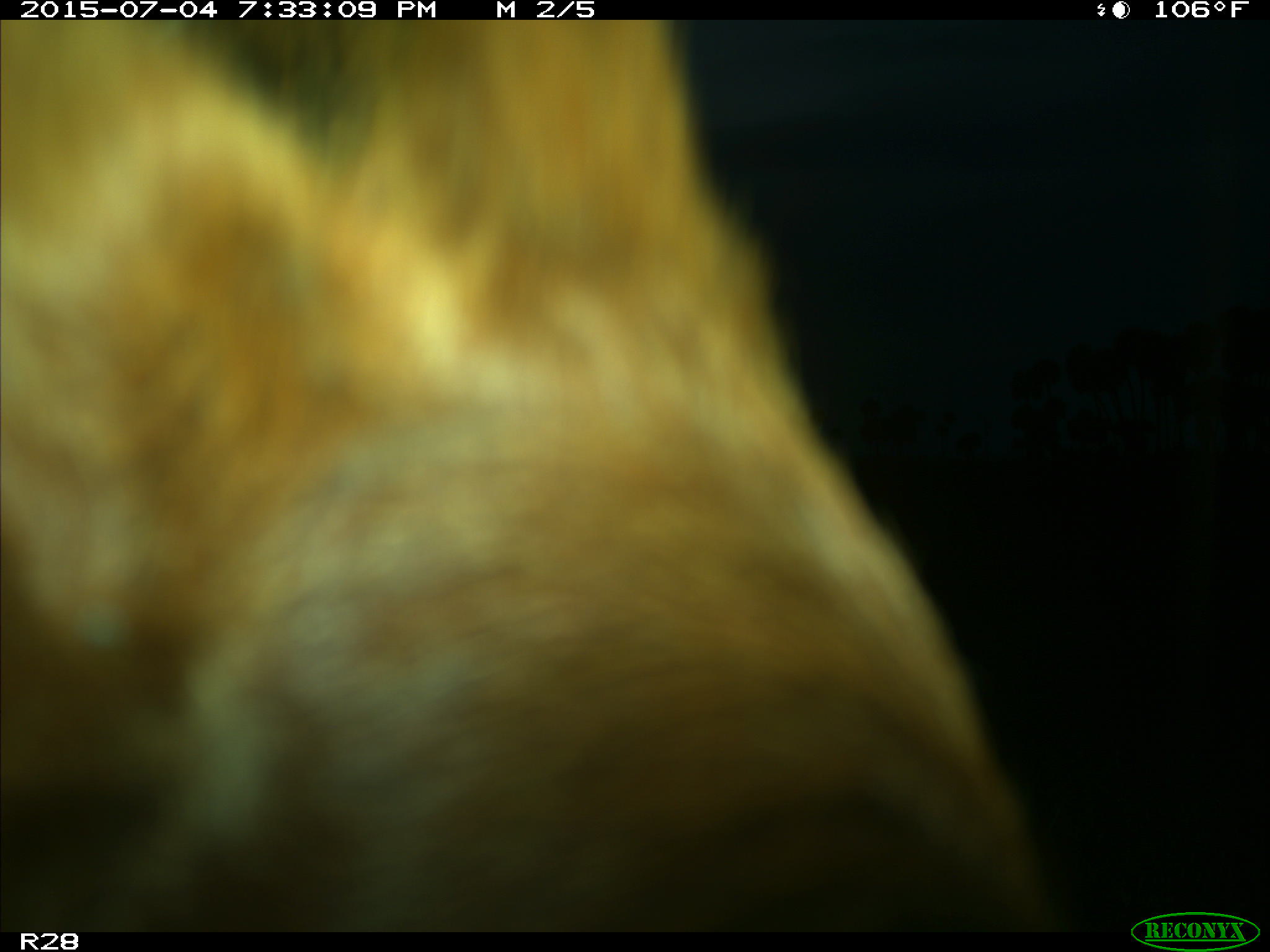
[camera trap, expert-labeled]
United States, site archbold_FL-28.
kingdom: Animalia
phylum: Chordata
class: Mammalia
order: Artiodactyla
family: Bovidae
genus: Bos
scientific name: Bos taurus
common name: domestic cow